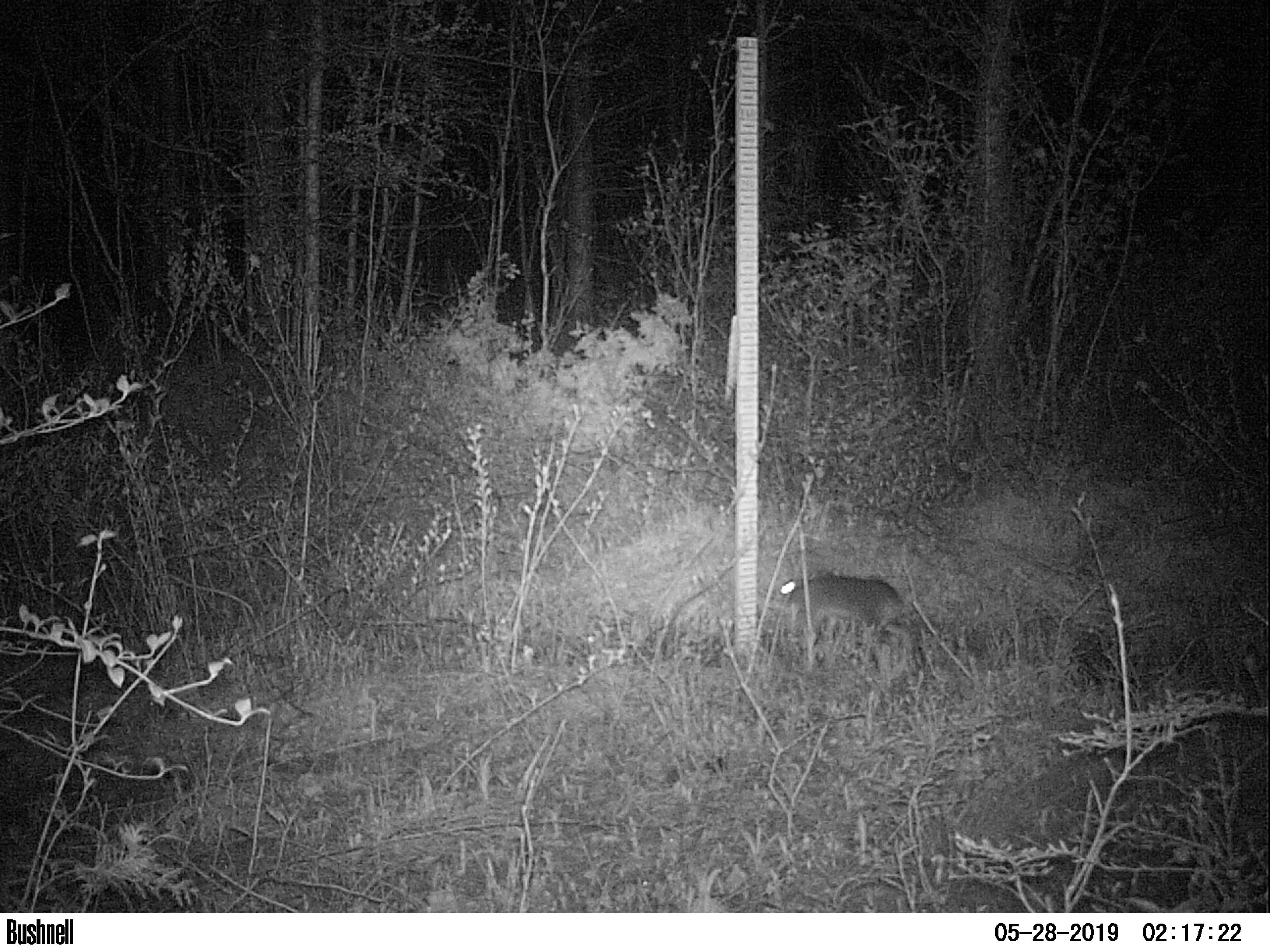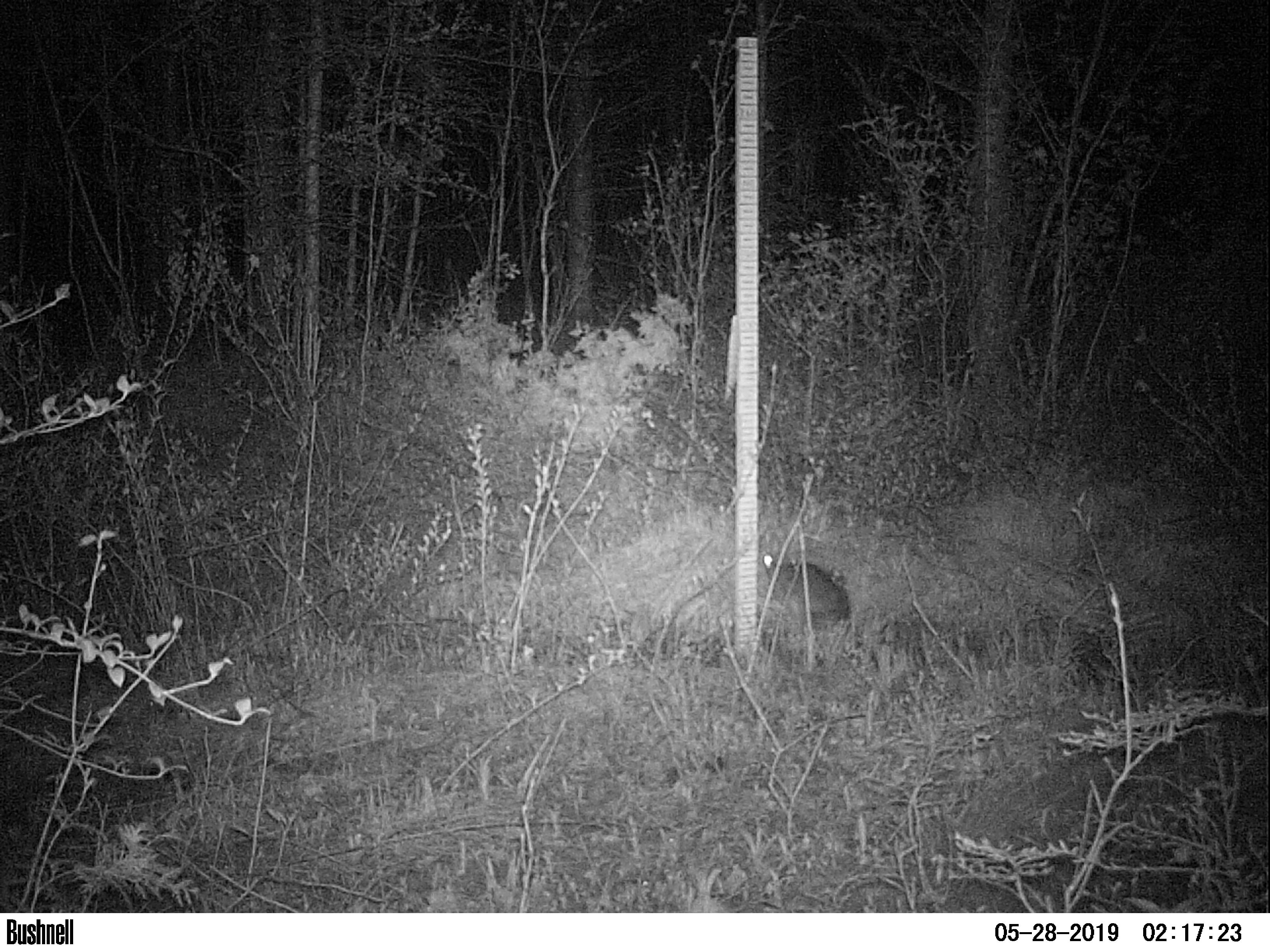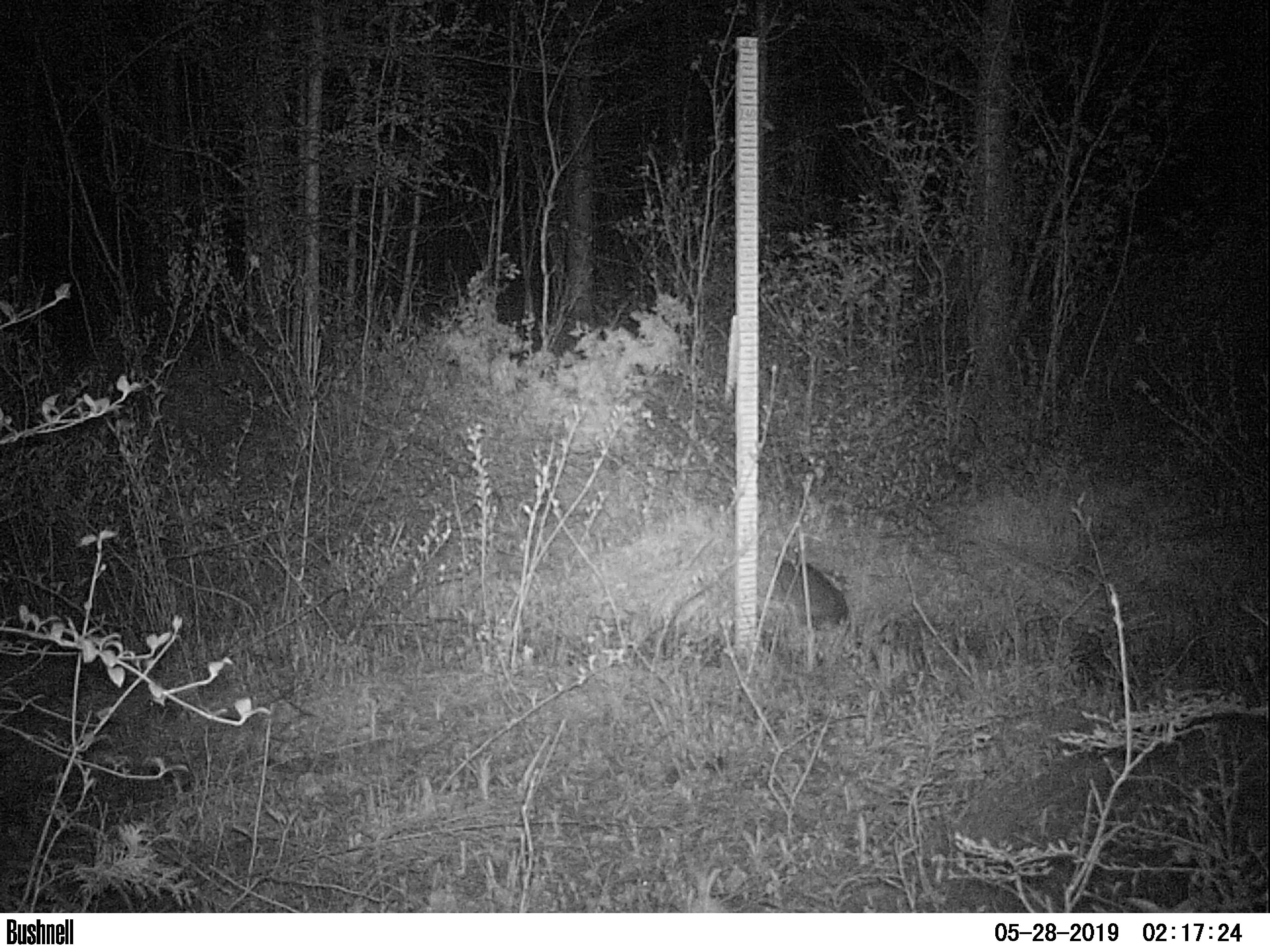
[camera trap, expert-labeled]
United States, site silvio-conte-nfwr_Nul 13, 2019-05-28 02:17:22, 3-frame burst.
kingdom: Animalia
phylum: Chordata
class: Mammalia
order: Lagomorpha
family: Leporidae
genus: Lepus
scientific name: Lepus americanus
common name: snowshoe hare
Snowshoe hare (Lepus americanus).